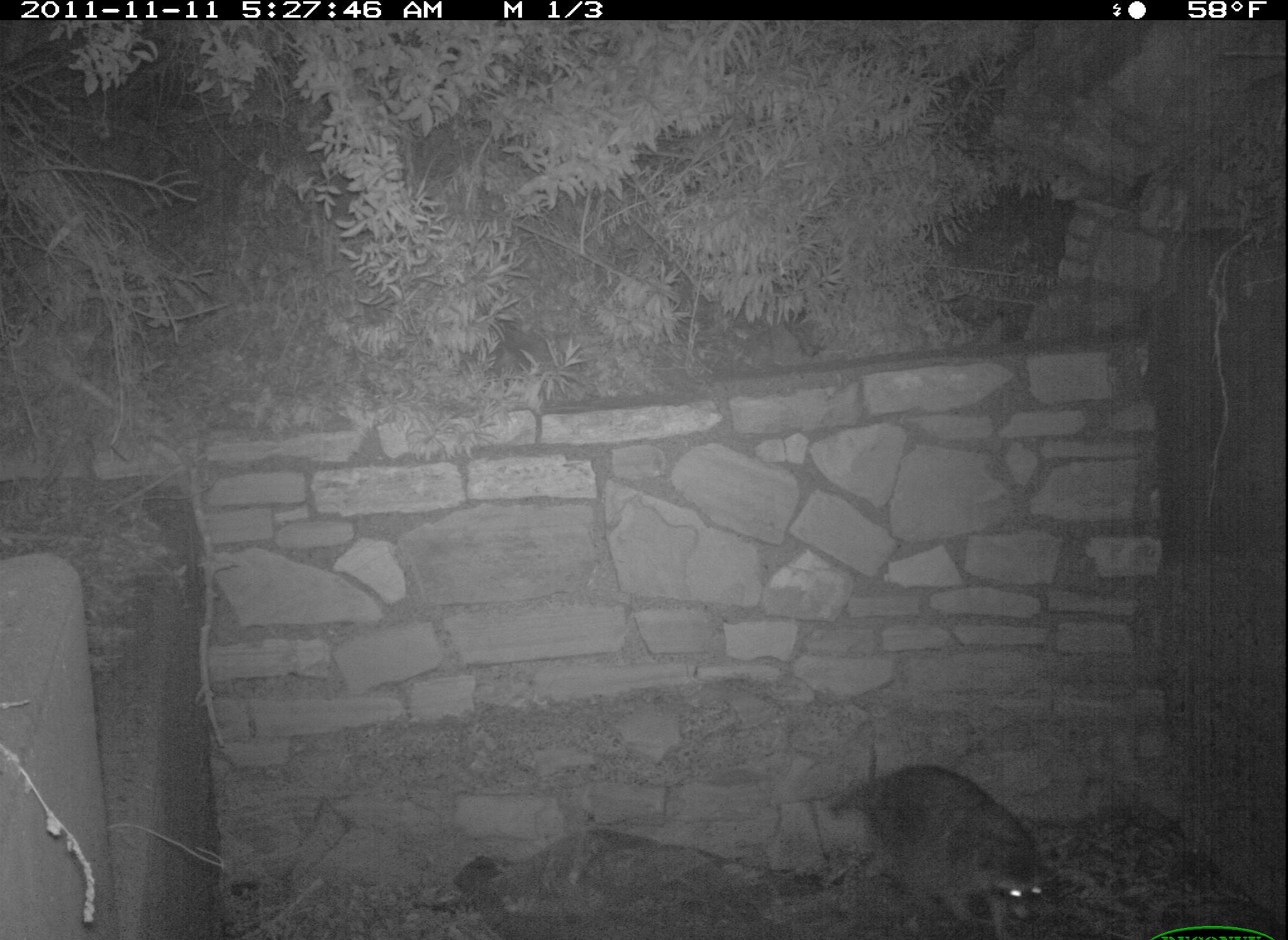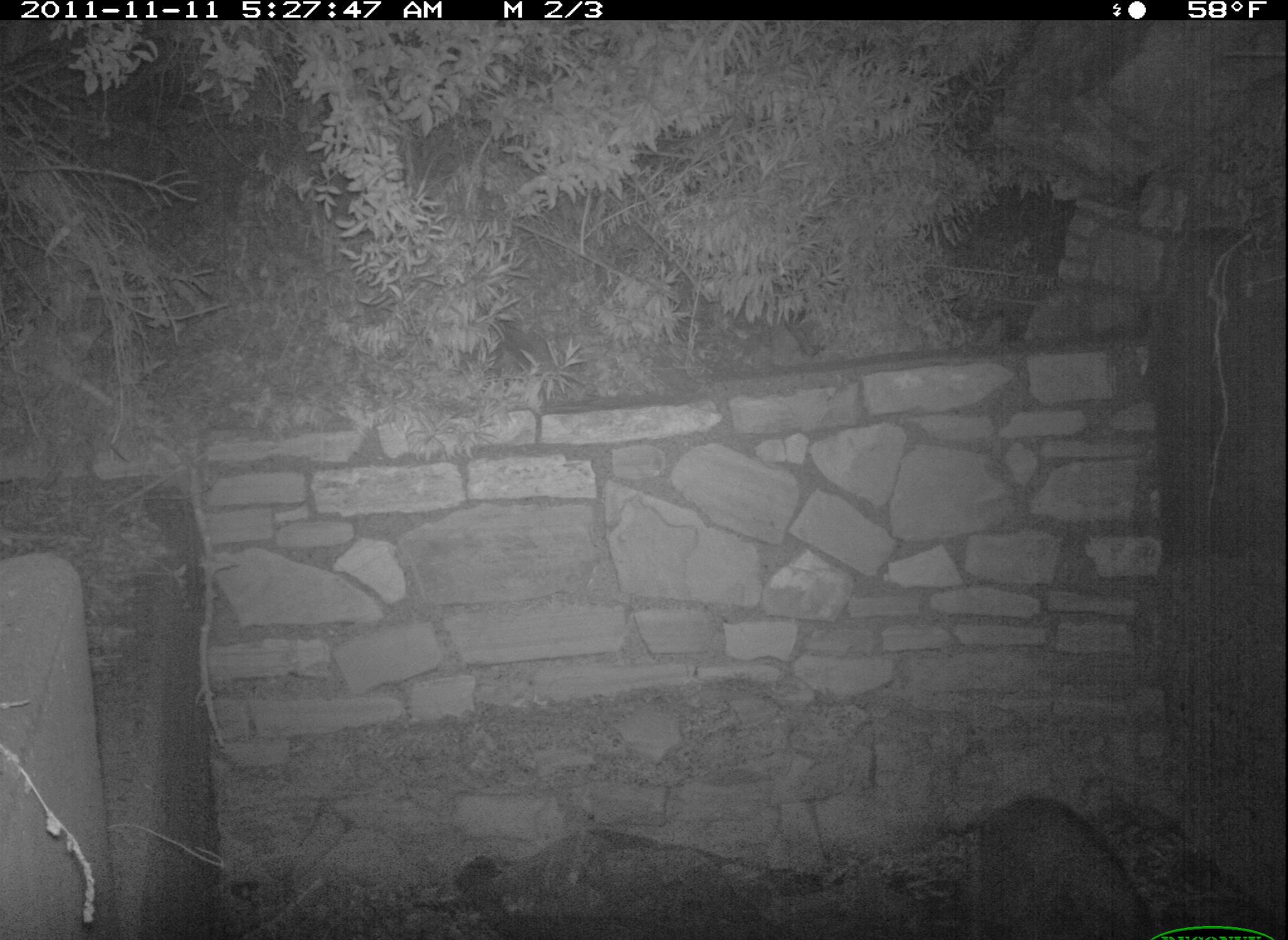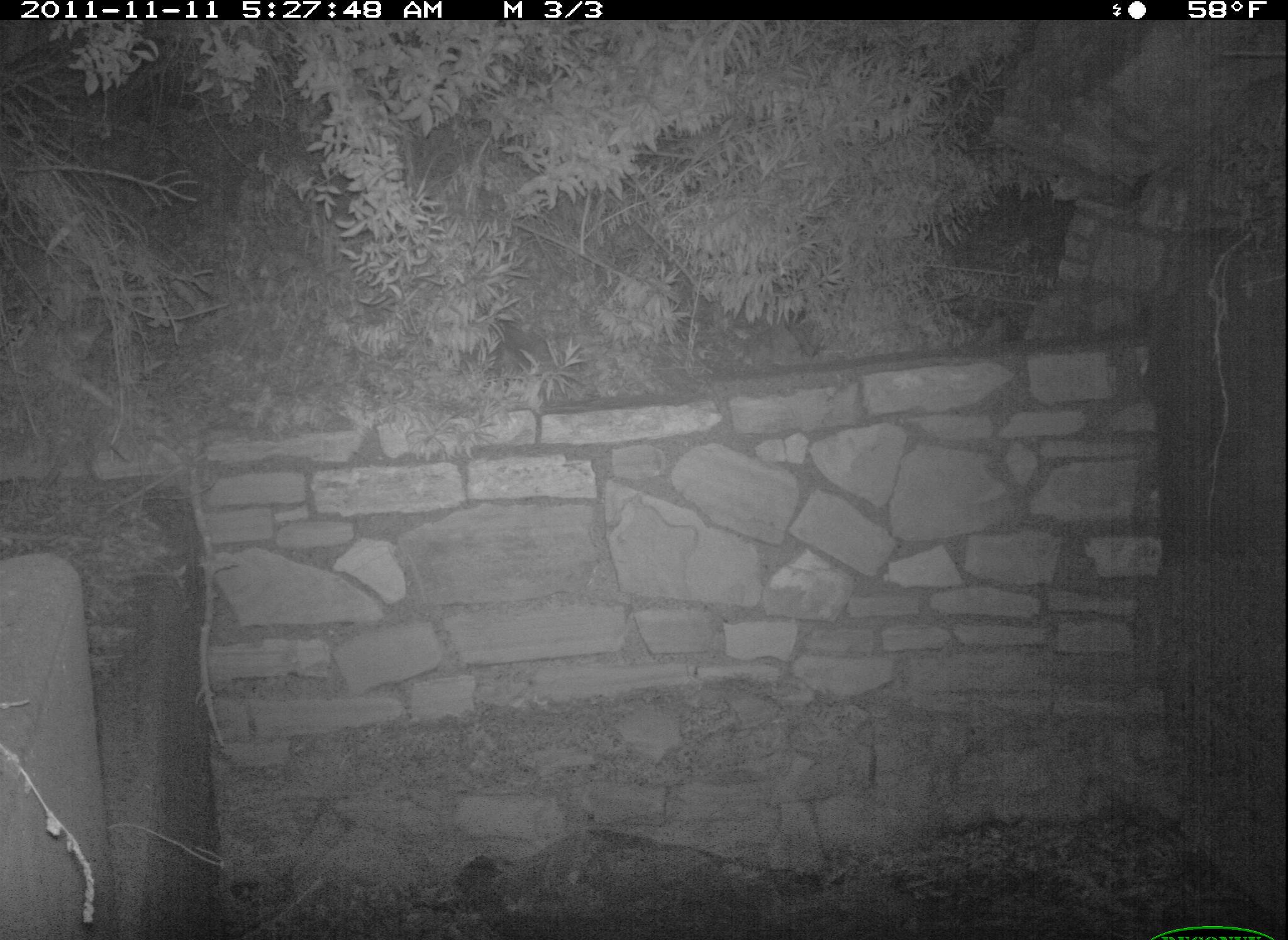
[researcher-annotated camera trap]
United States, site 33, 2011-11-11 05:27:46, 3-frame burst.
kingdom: Animalia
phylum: Chordata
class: Mammalia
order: Carnivora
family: Procyonidae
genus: Procyon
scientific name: Procyon lotor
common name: raccoon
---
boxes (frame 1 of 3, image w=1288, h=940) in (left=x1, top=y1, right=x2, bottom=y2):
raccoon: (left=824, top=757, right=1072, bottom=937)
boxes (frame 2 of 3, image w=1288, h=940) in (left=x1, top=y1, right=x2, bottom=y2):
raccoon: (left=940, top=762, right=1161, bottom=936)